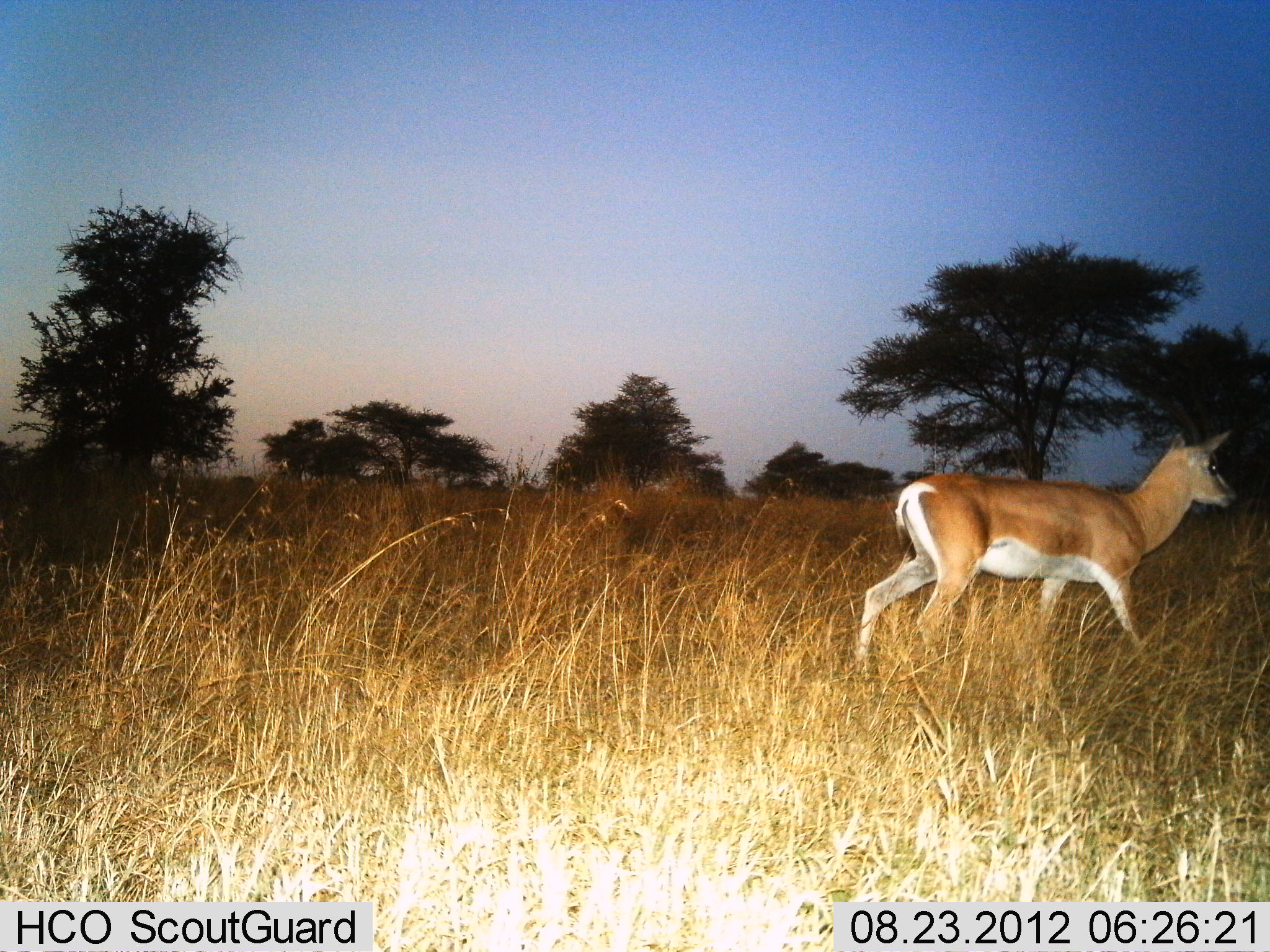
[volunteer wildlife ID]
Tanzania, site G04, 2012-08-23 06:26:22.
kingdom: Animalia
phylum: Chordata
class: Mammalia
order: Artiodactyla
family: Bovidae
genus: Nanger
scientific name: Nanger granti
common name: grant's gazelle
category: gazellegrants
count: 1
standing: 30%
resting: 0%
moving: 70%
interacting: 0%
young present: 0%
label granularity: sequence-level